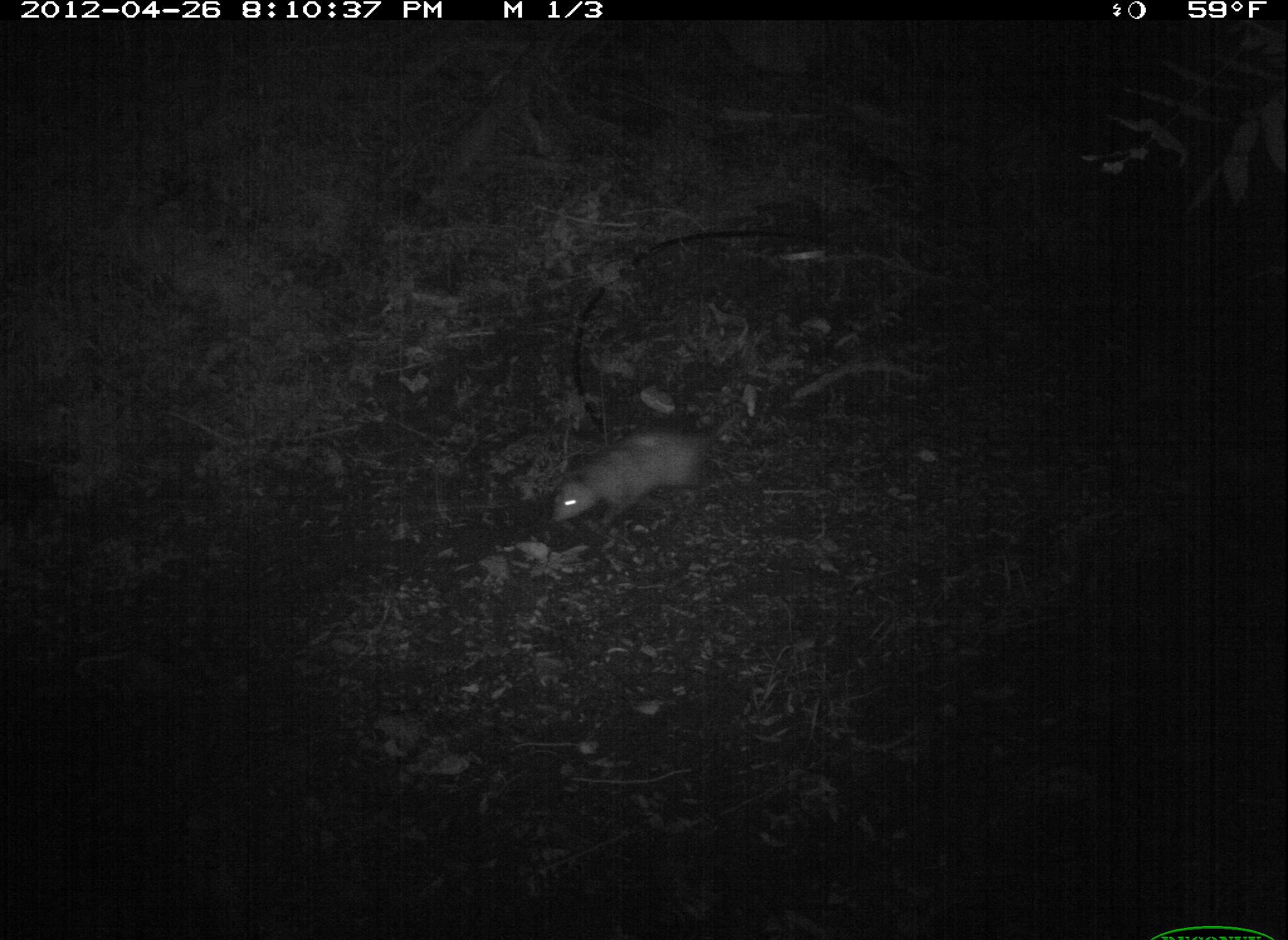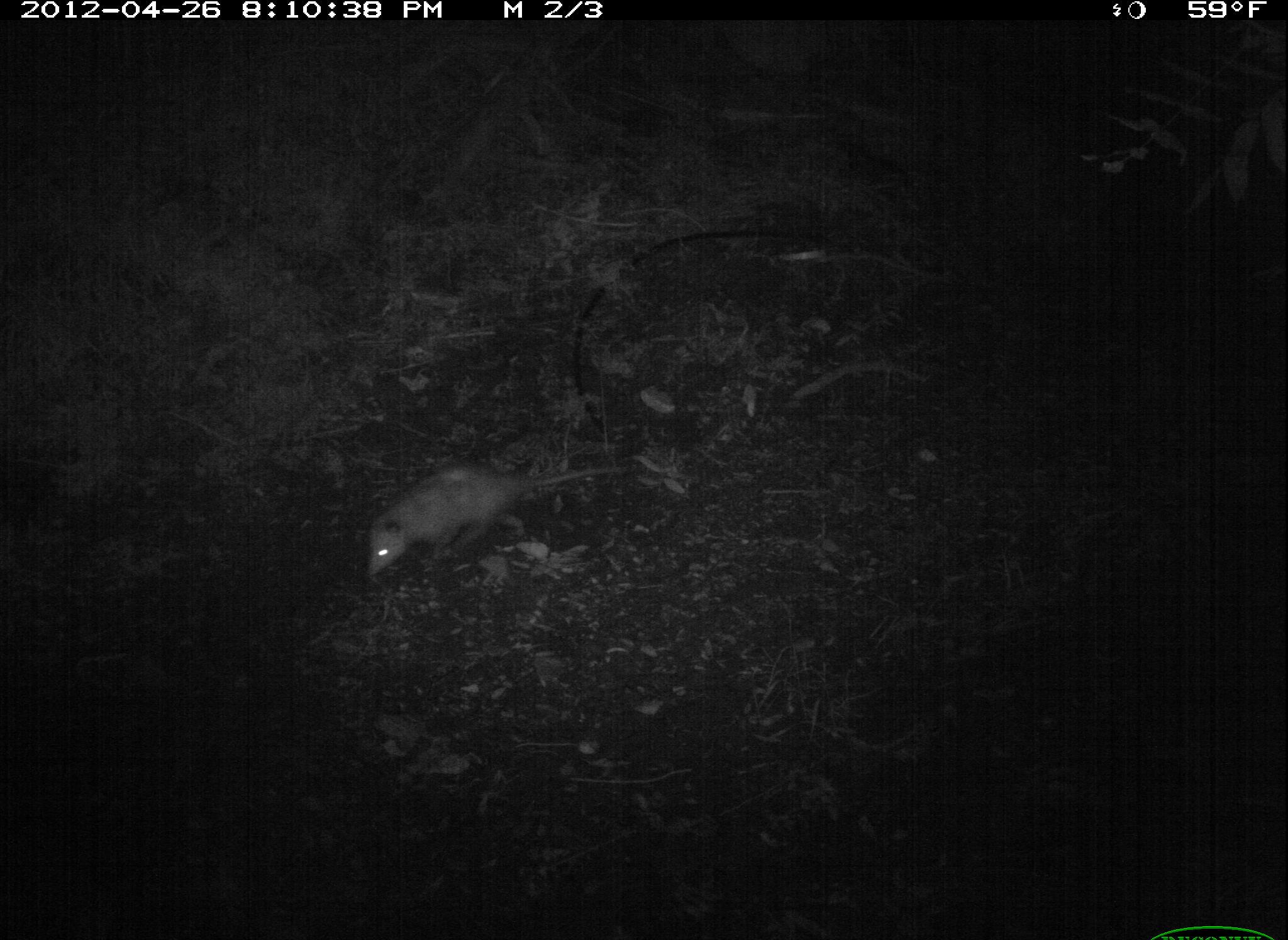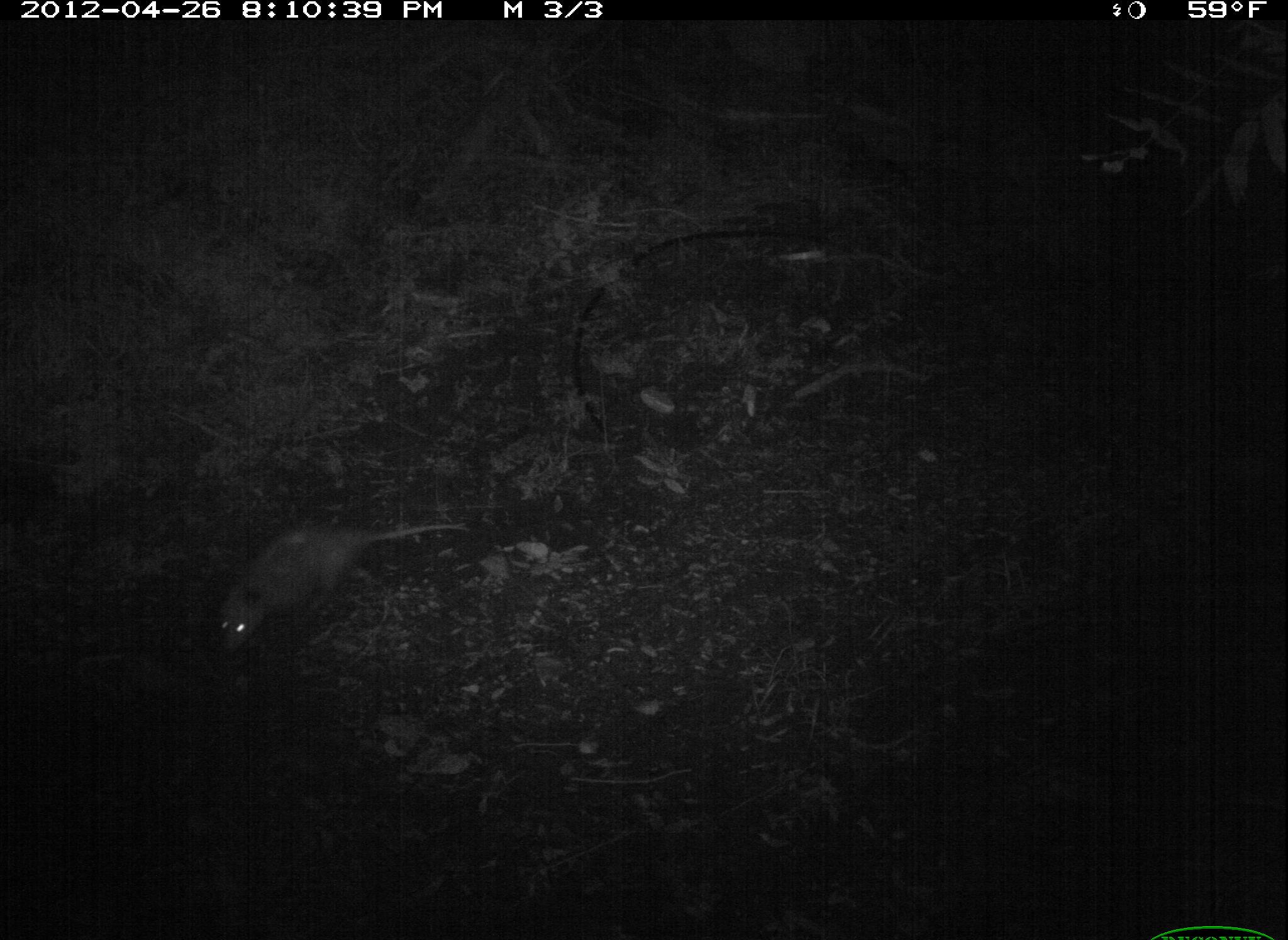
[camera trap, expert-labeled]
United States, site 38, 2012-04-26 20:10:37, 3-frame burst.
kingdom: Animalia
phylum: Chordata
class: Mammalia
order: Didelphimorphia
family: Didelphidae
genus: Didelphis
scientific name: Didelphis virginiana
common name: virginia opossum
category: opossum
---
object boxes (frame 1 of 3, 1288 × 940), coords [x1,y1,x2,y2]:
opossum: [533,380,763,541]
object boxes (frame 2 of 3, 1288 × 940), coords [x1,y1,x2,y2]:
opossum: [354,448,654,591]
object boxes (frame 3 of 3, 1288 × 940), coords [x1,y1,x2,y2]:
opossum: [183,511,497,679]